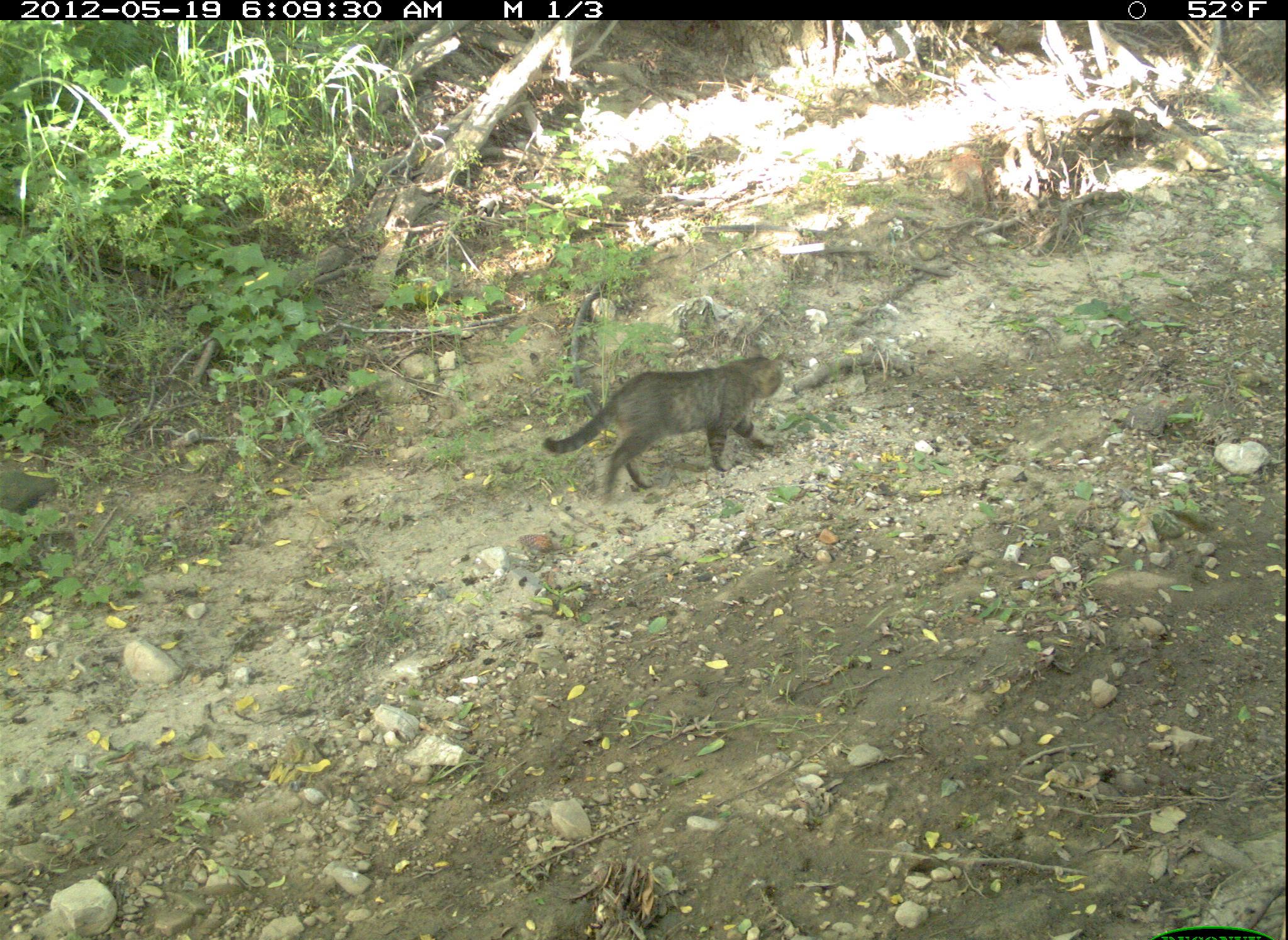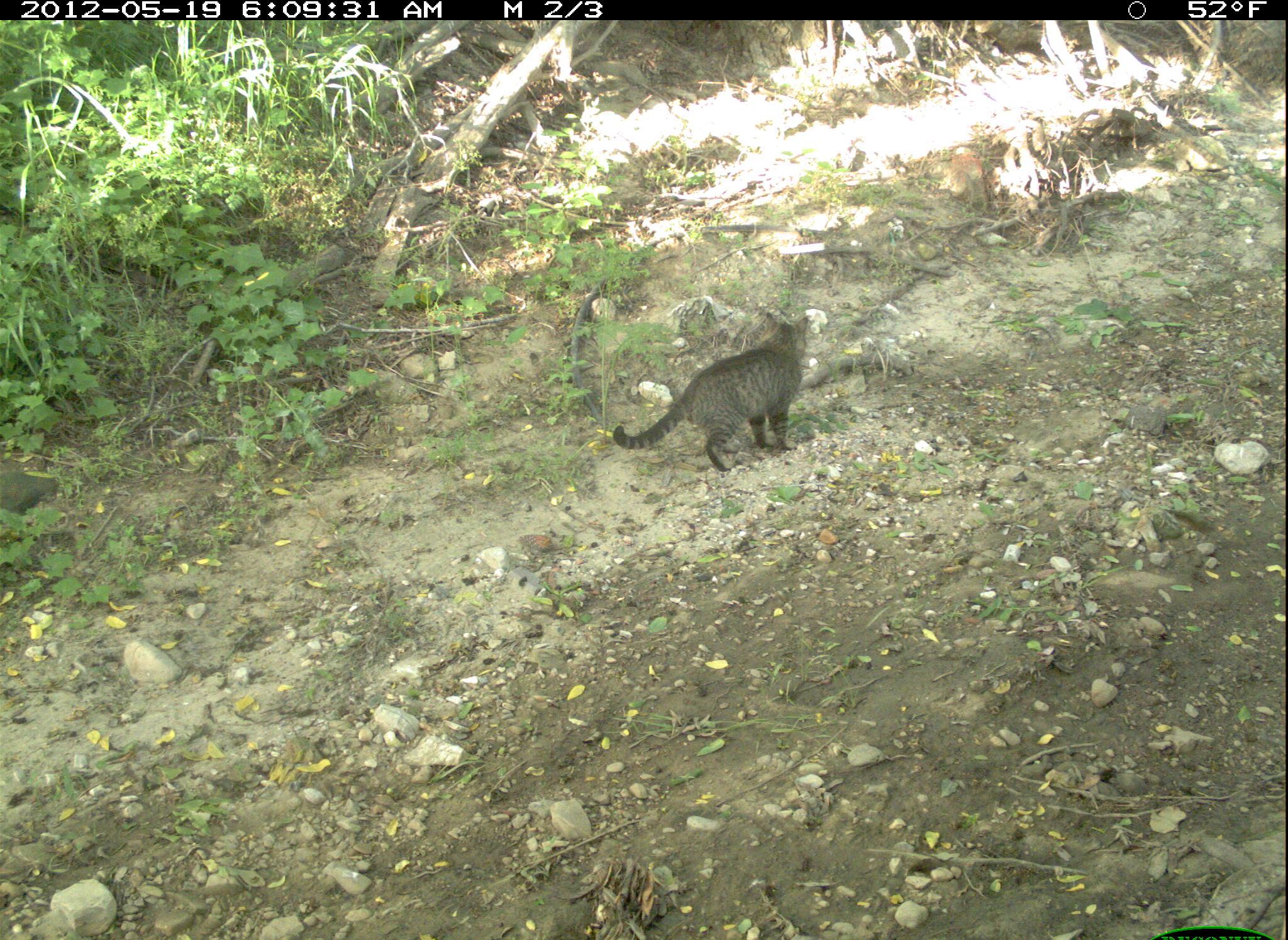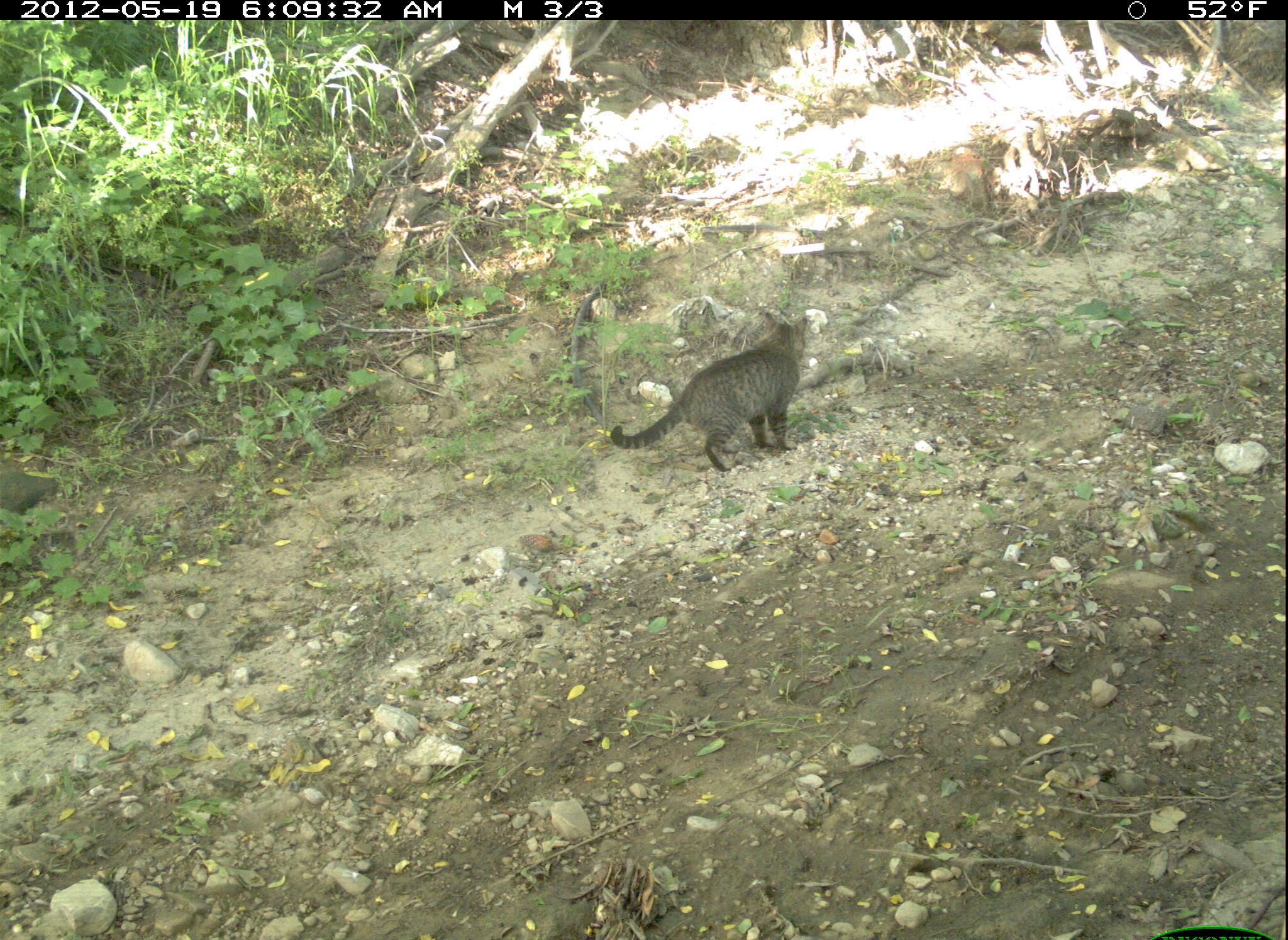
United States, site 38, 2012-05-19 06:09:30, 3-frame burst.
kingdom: Animalia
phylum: Chordata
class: Mammalia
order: Carnivora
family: Felidae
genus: Felis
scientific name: Felis catus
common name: cat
Cat (Felis catus).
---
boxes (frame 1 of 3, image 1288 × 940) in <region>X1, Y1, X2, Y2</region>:
cat: <region>543, 340, 803, 514</region>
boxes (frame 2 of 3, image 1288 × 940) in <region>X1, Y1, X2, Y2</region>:
cat: <region>597, 296, 821, 480</region>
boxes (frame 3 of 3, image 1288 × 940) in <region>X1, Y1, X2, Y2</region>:
cat: <region>604, 296, 826, 483</region>